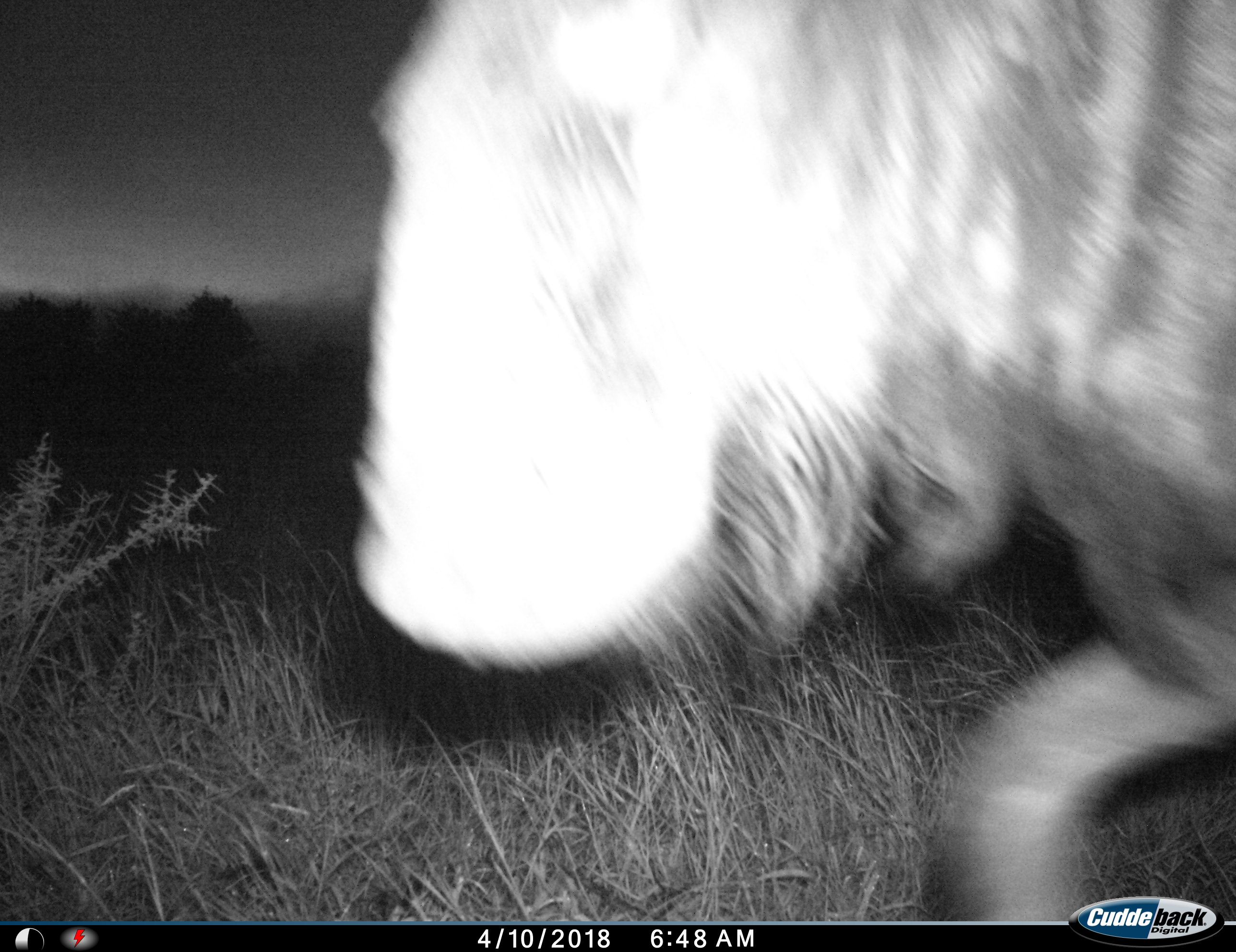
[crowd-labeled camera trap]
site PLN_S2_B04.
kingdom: Animalia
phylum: Chordata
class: Mammalia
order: Artiodactyla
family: Bovidae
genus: Connochaetes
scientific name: Connochaetes taurinus taurinus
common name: blue wildebeest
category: wildebeestblue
Wildebeestblue (blue wildebeest) (Connochaetes taurinus taurinus), count 1. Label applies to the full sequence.